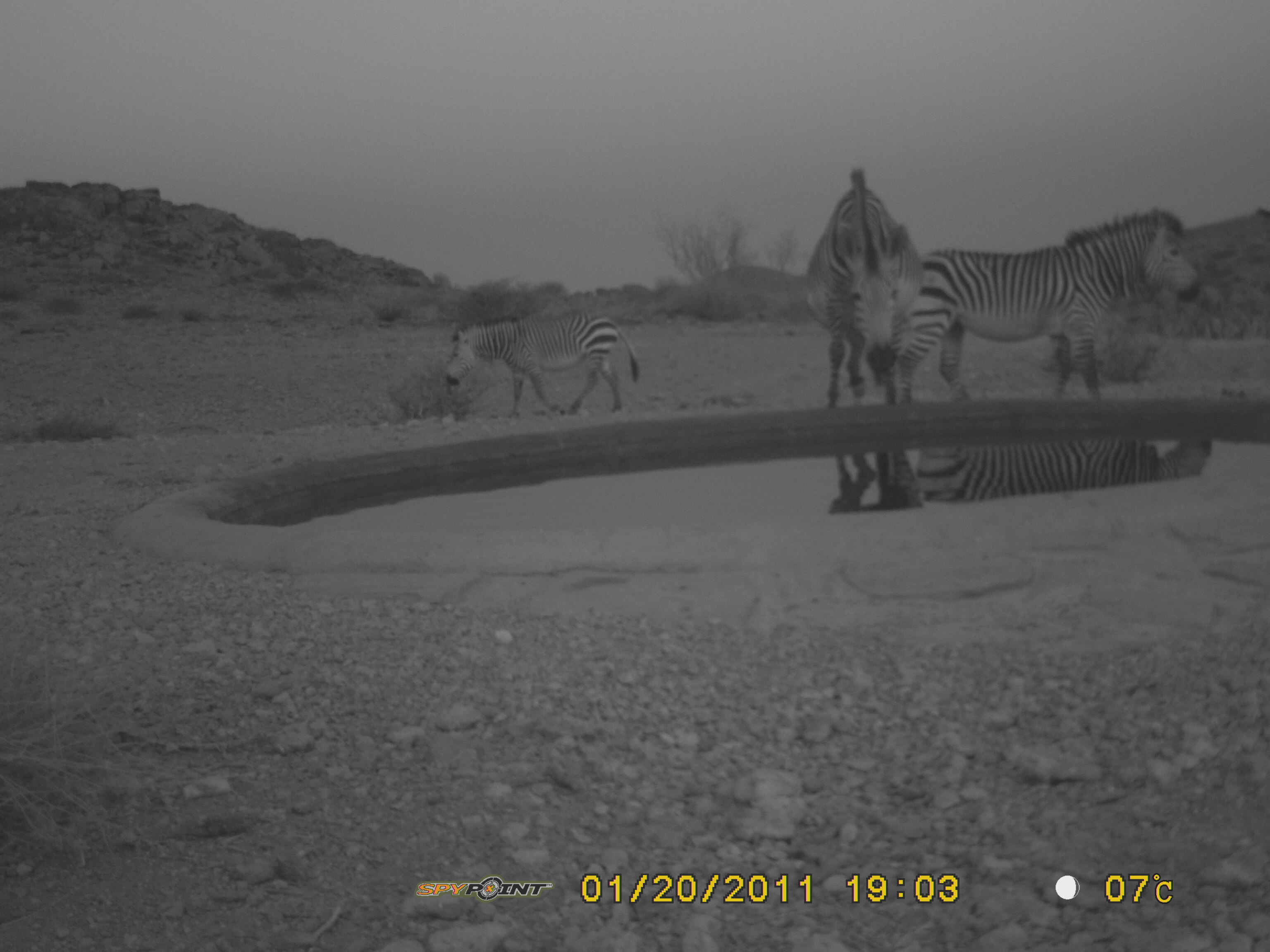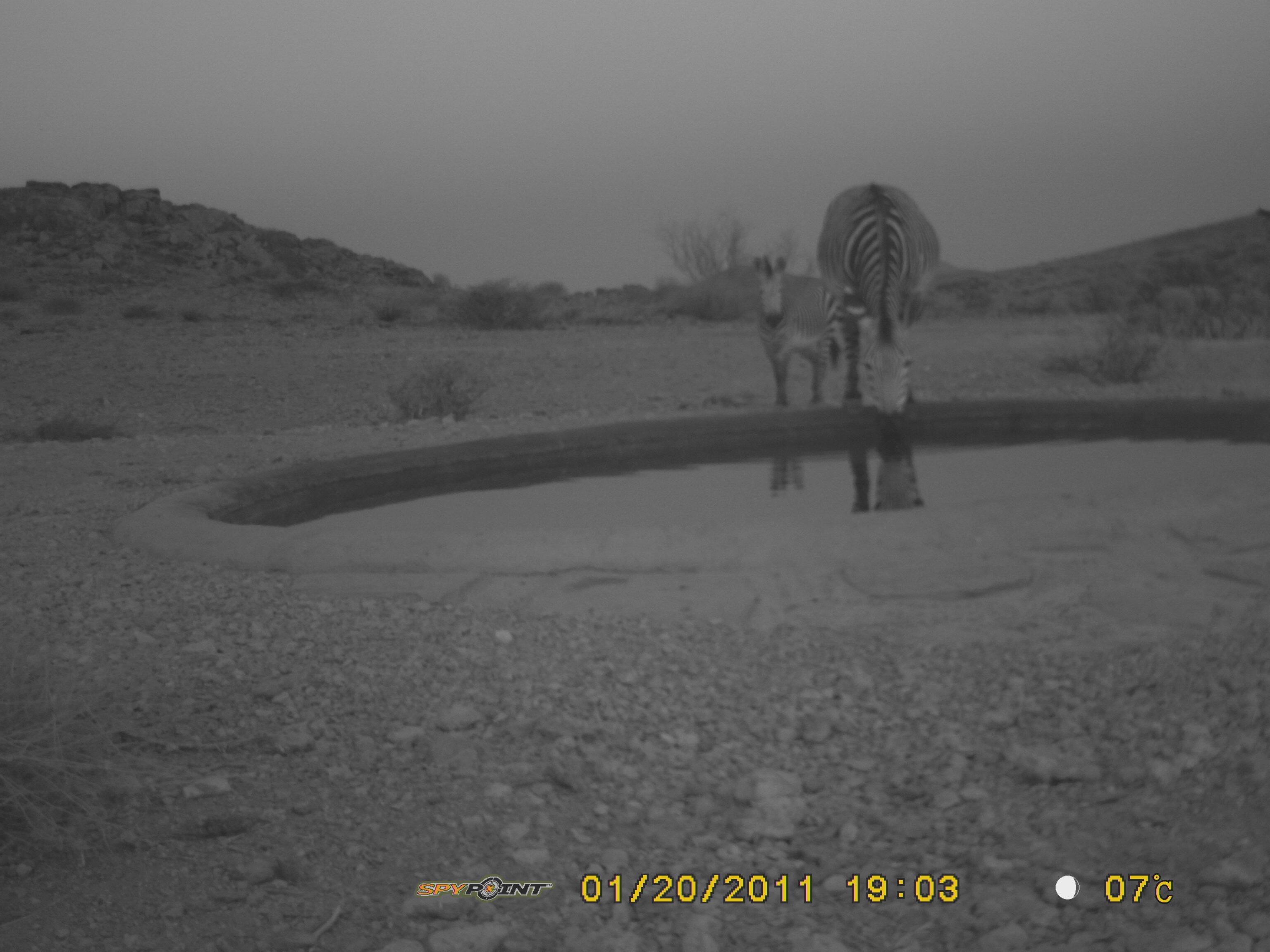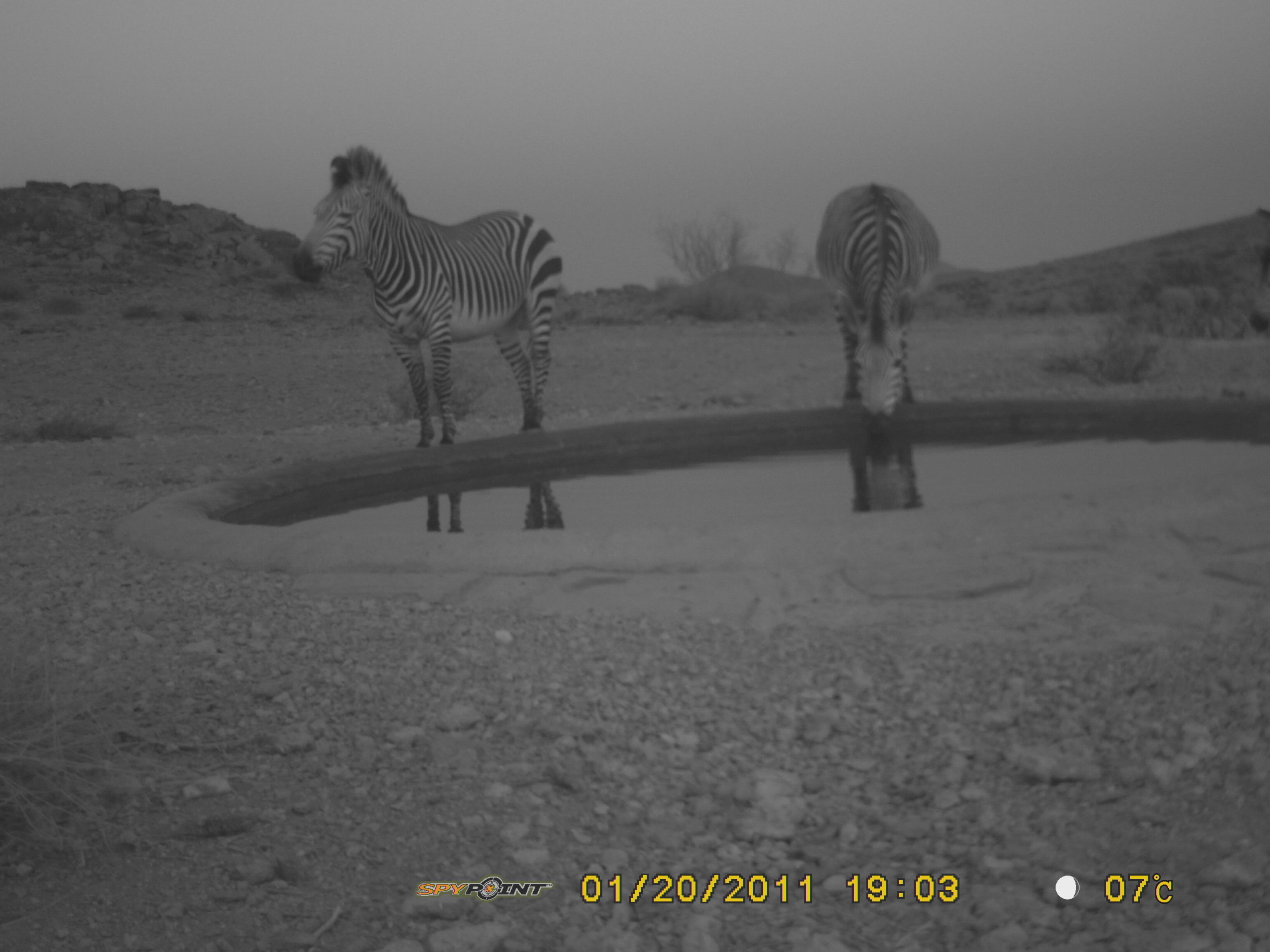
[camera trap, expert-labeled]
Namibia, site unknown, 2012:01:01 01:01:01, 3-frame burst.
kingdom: Animalia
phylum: Chordata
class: Mammalia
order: Perissodactyla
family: Equidae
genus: Equus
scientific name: Equus zebra hartmannae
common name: hartmann's mountain zebra